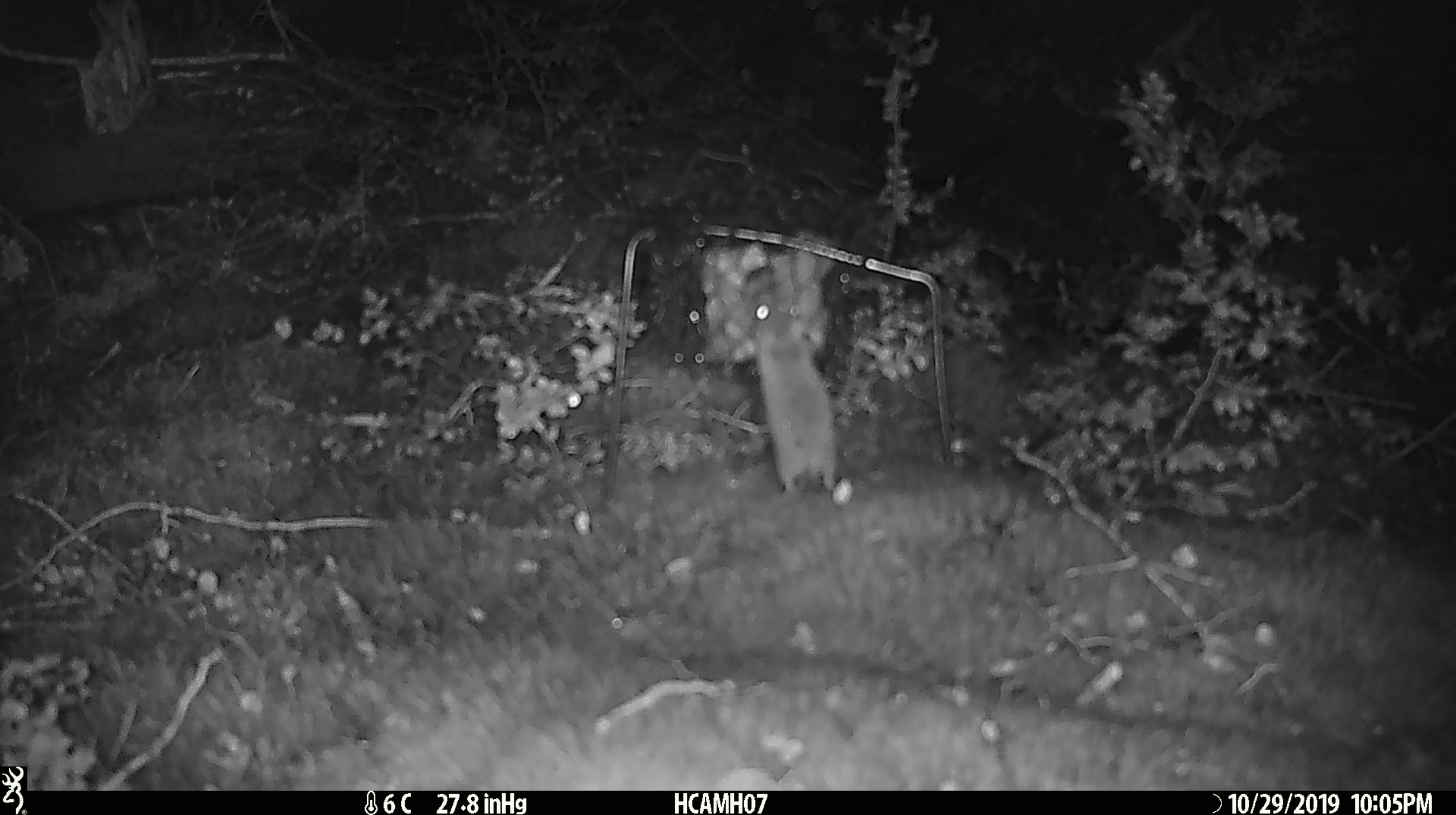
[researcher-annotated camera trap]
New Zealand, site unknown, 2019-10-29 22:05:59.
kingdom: Animalia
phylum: Chordata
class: Mammalia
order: Rodentia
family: Muridae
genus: Mus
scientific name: Mus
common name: mouse